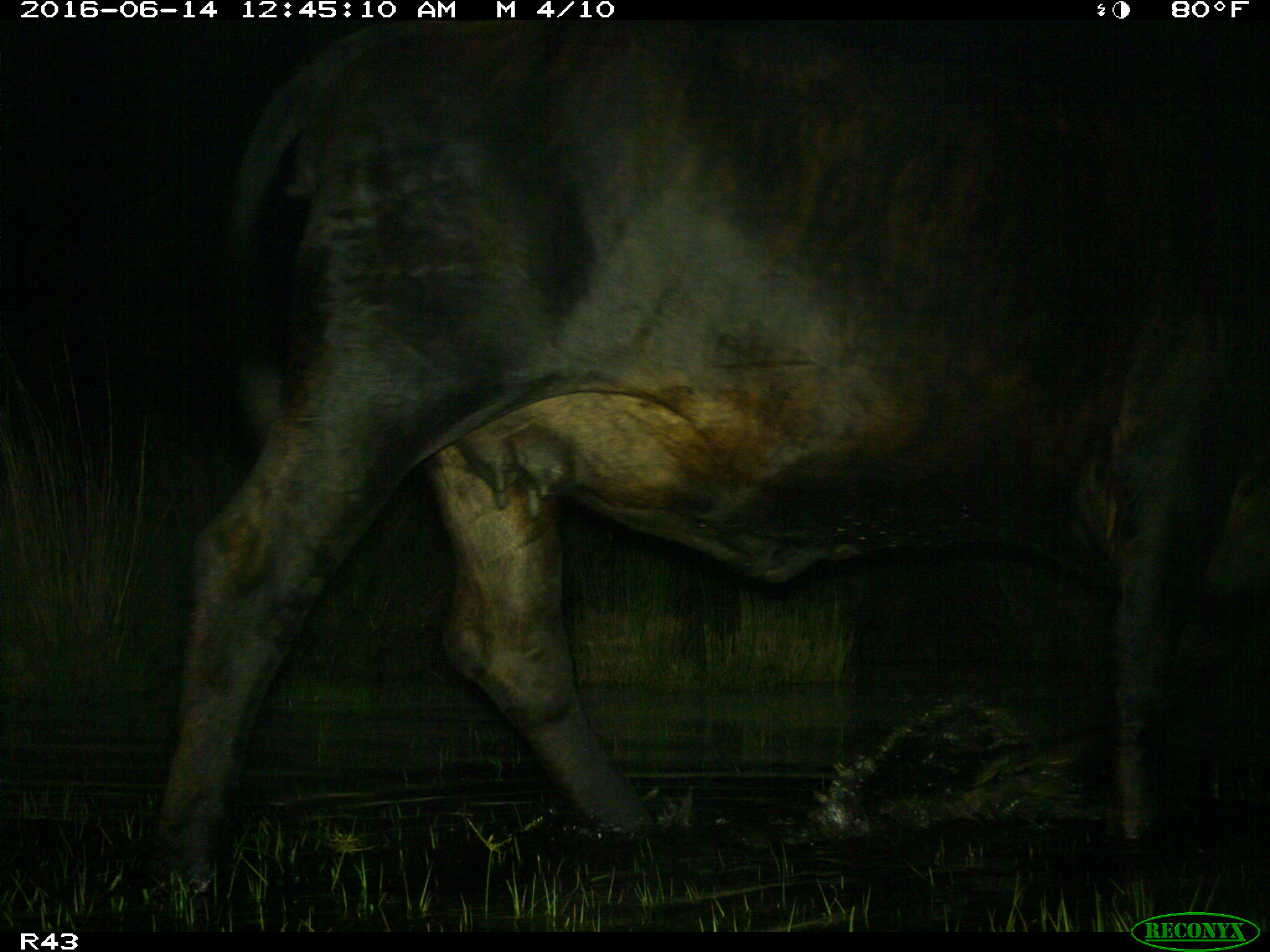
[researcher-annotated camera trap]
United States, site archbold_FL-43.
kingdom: Animalia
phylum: Chordata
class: Mammalia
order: Artiodactyla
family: Bovidae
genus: Bos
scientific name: Bos taurus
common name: domestic cow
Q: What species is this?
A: Bos taurus (domestic cow).